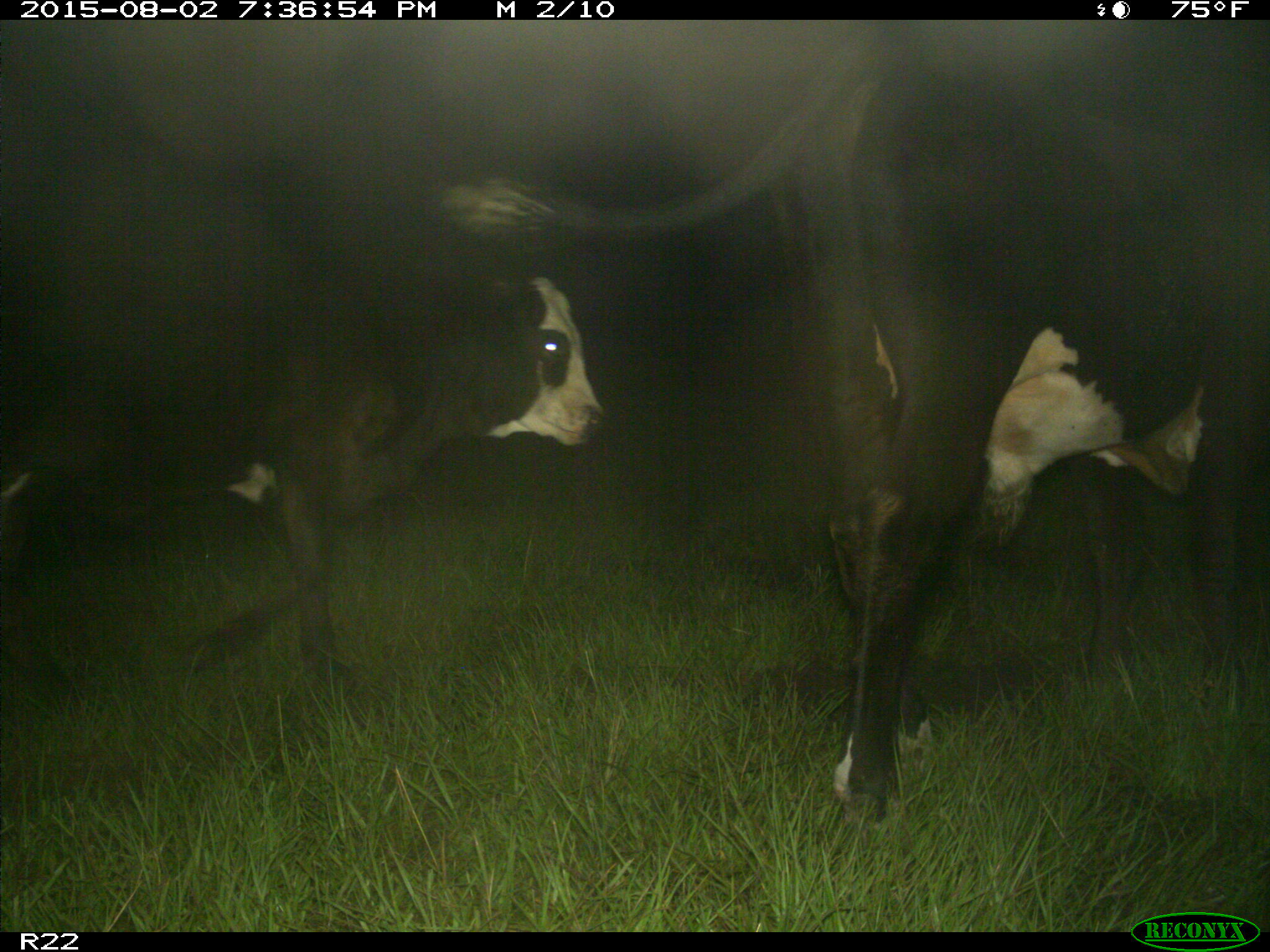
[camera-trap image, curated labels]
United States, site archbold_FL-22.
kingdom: Animalia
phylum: Chordata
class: Mammalia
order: Artiodactyla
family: Bovidae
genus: Bos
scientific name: Bos taurus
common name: domestic cow